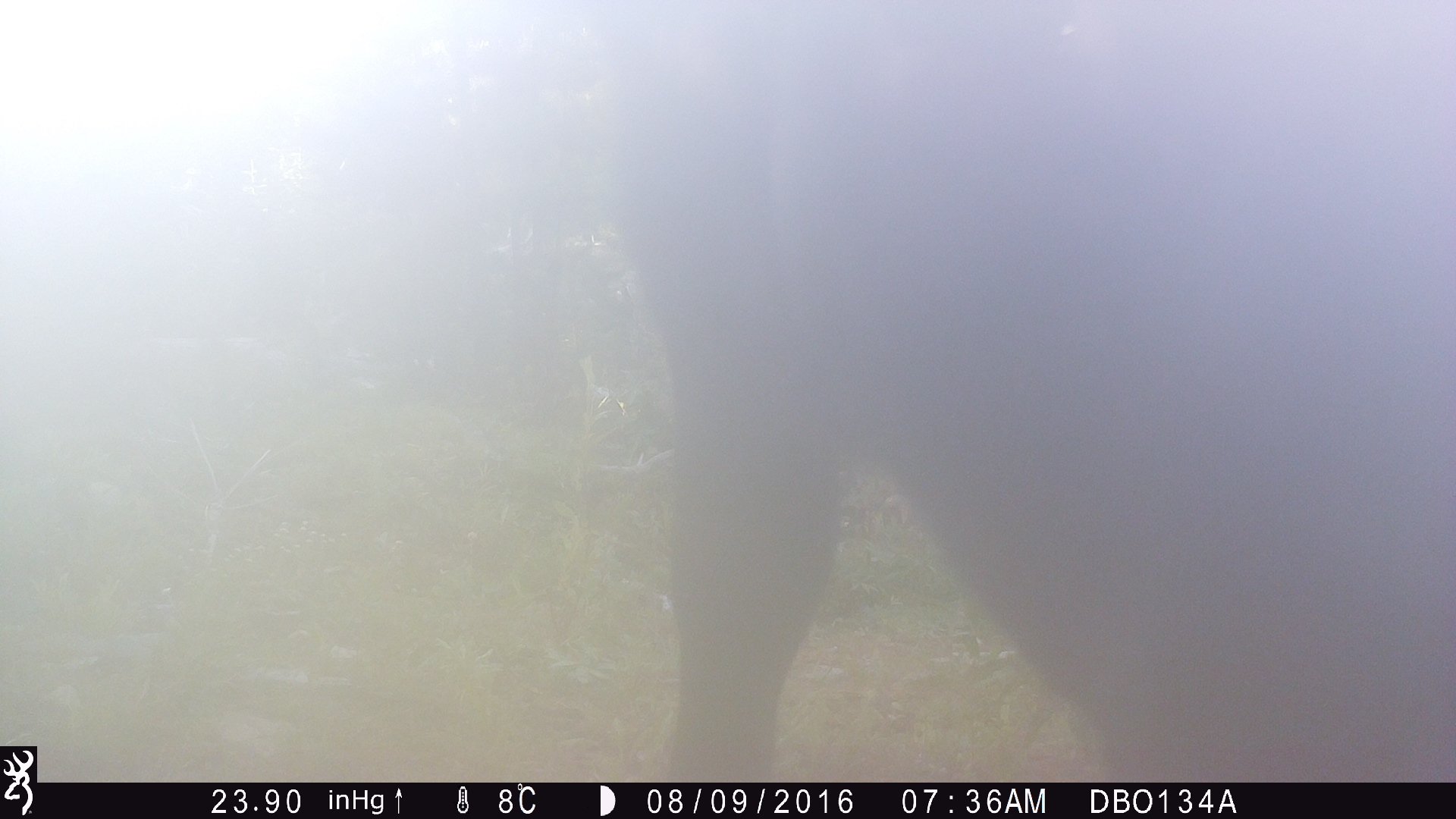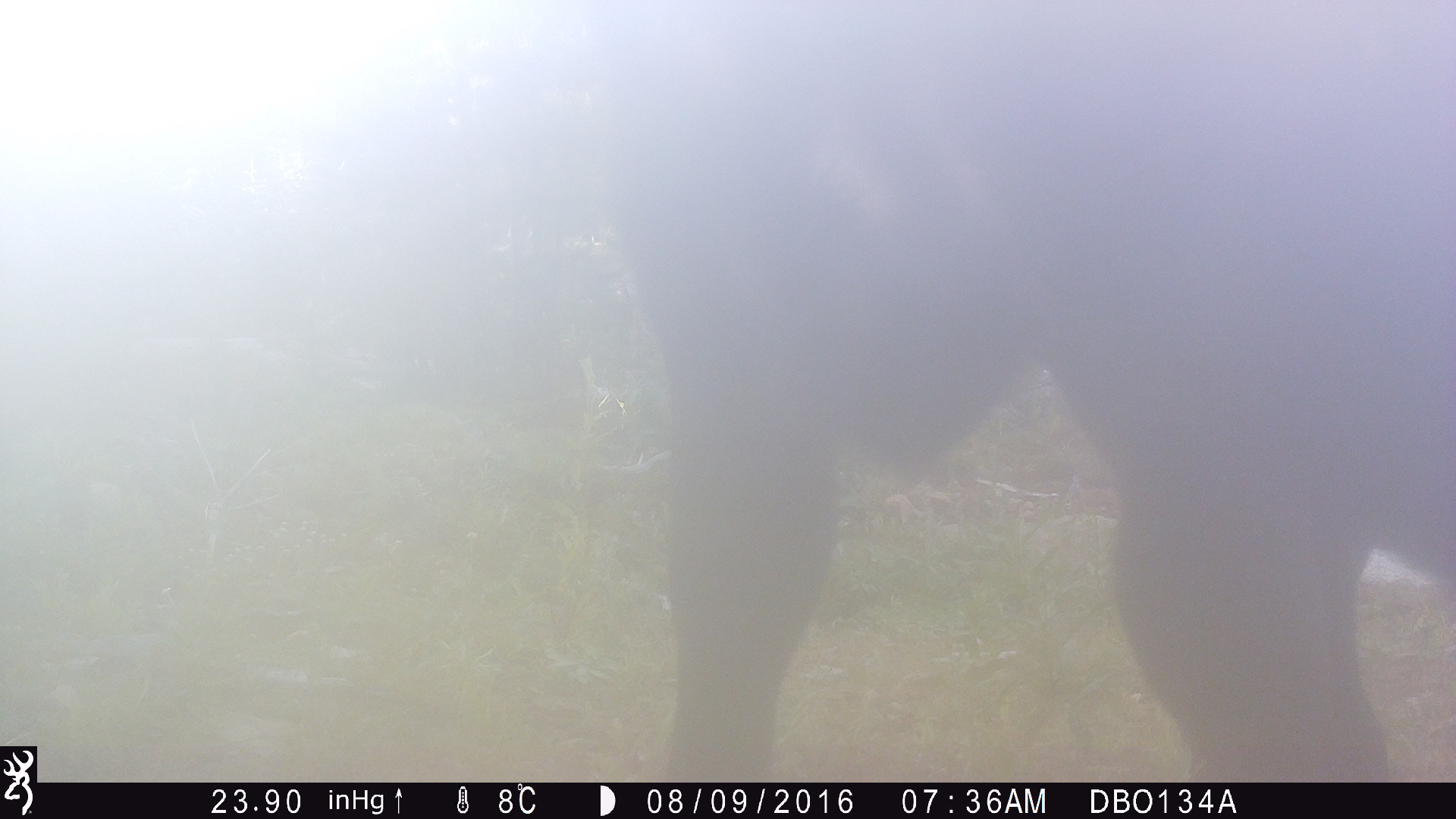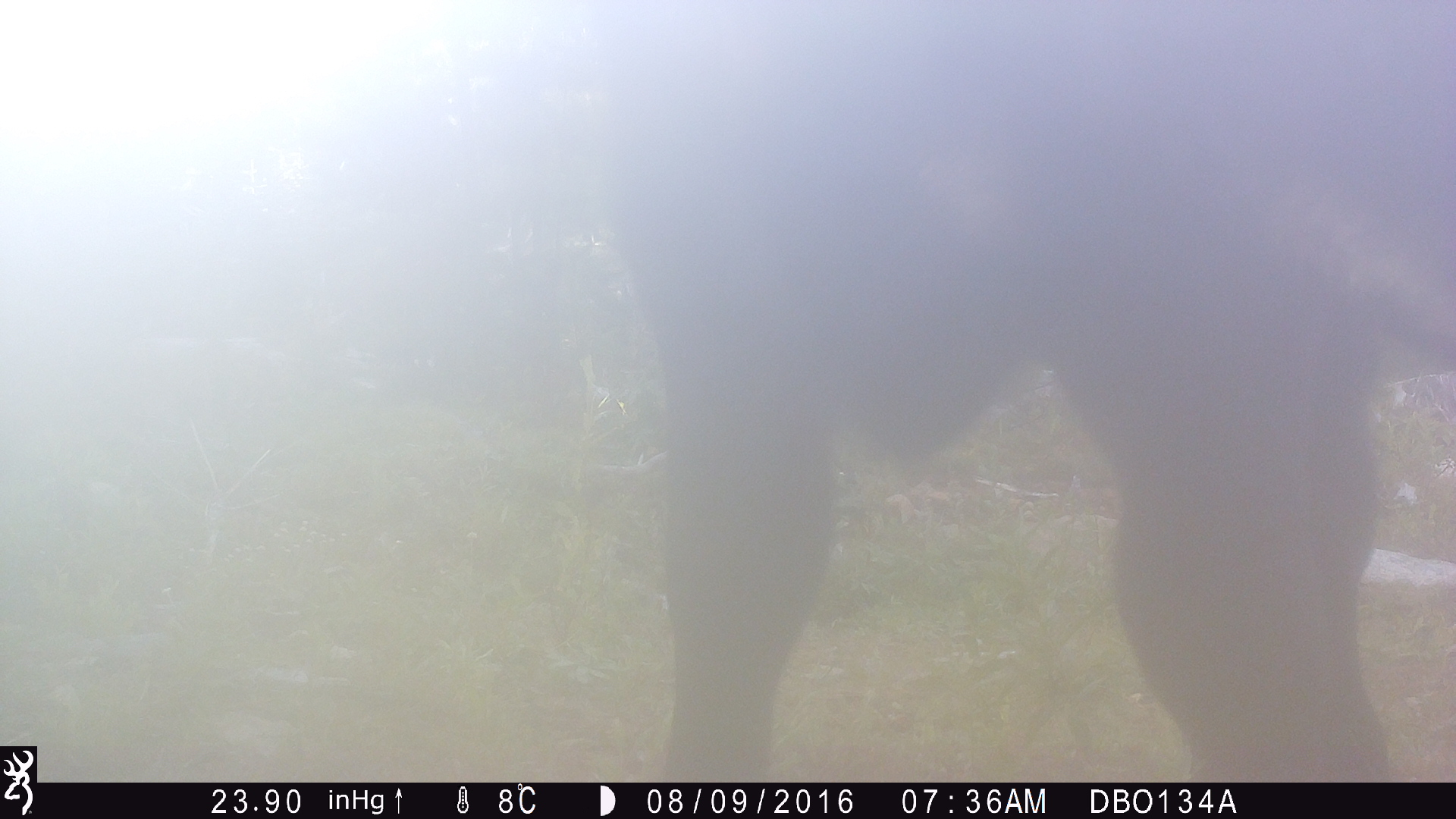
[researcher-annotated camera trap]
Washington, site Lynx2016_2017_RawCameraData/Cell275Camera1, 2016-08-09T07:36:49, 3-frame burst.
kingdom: Animalia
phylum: Chordata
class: Mammalia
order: Artiodactyla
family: Bovidae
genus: Bos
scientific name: Bos taurus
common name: domestic cattle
Domestic cattle (Bos taurus). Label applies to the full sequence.